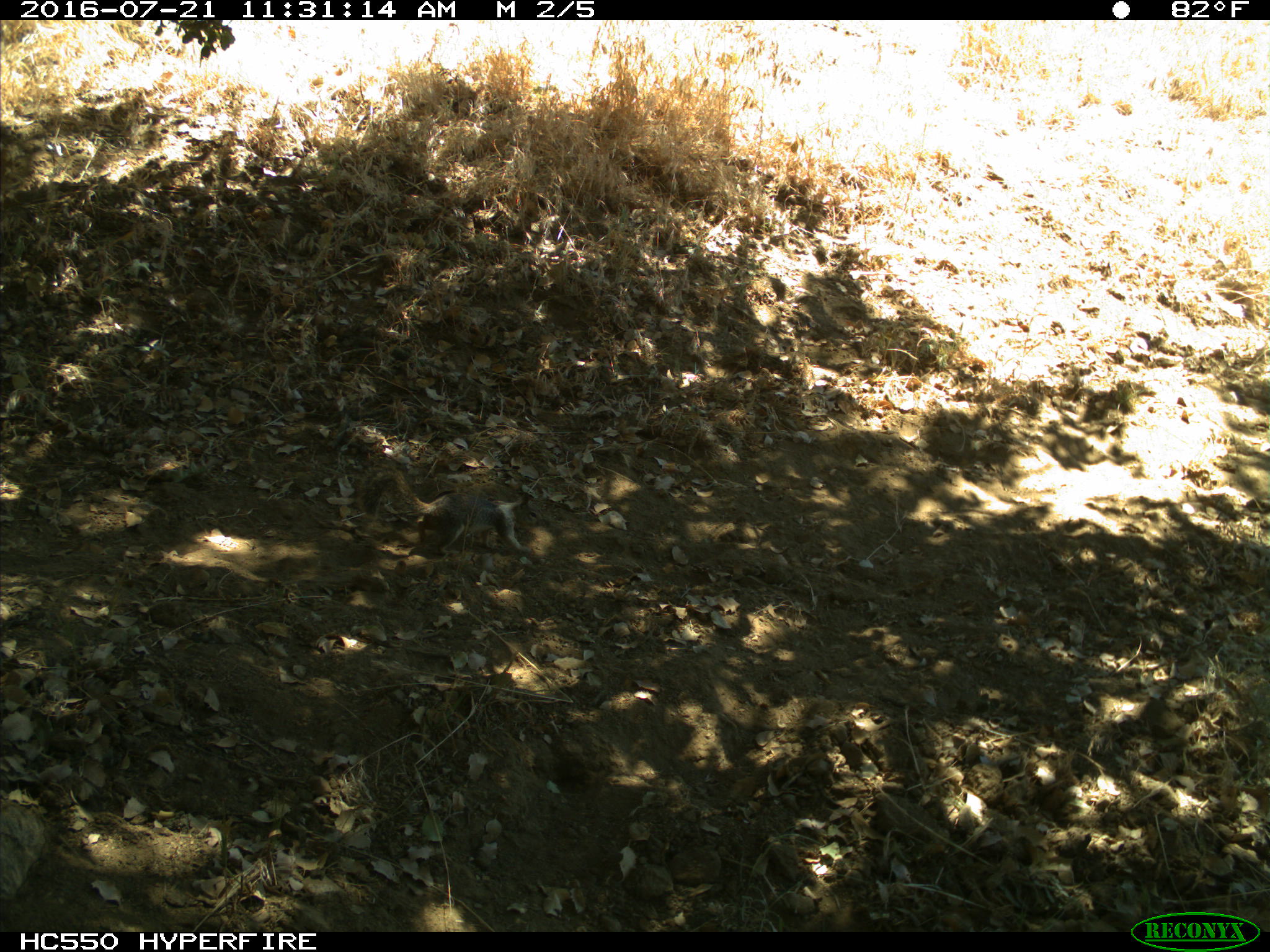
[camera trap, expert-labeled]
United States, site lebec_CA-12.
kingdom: Animalia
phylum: Chordata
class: Mammalia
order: Rodentia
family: Sciuridae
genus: Otospermophilus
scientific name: Otospermophilus beecheyi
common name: california ground squirrel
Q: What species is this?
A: Otospermophilus beecheyi (california ground squirrel).